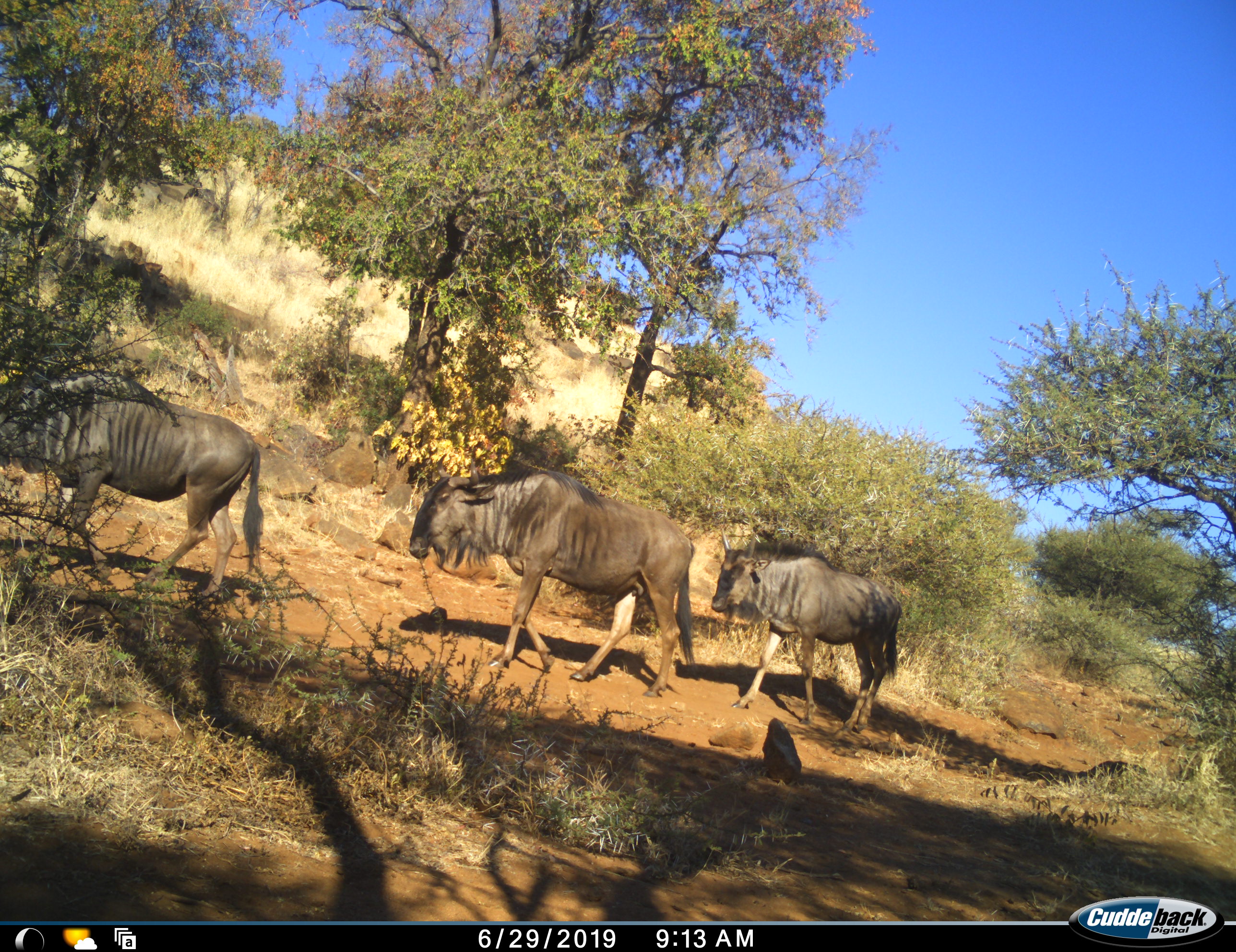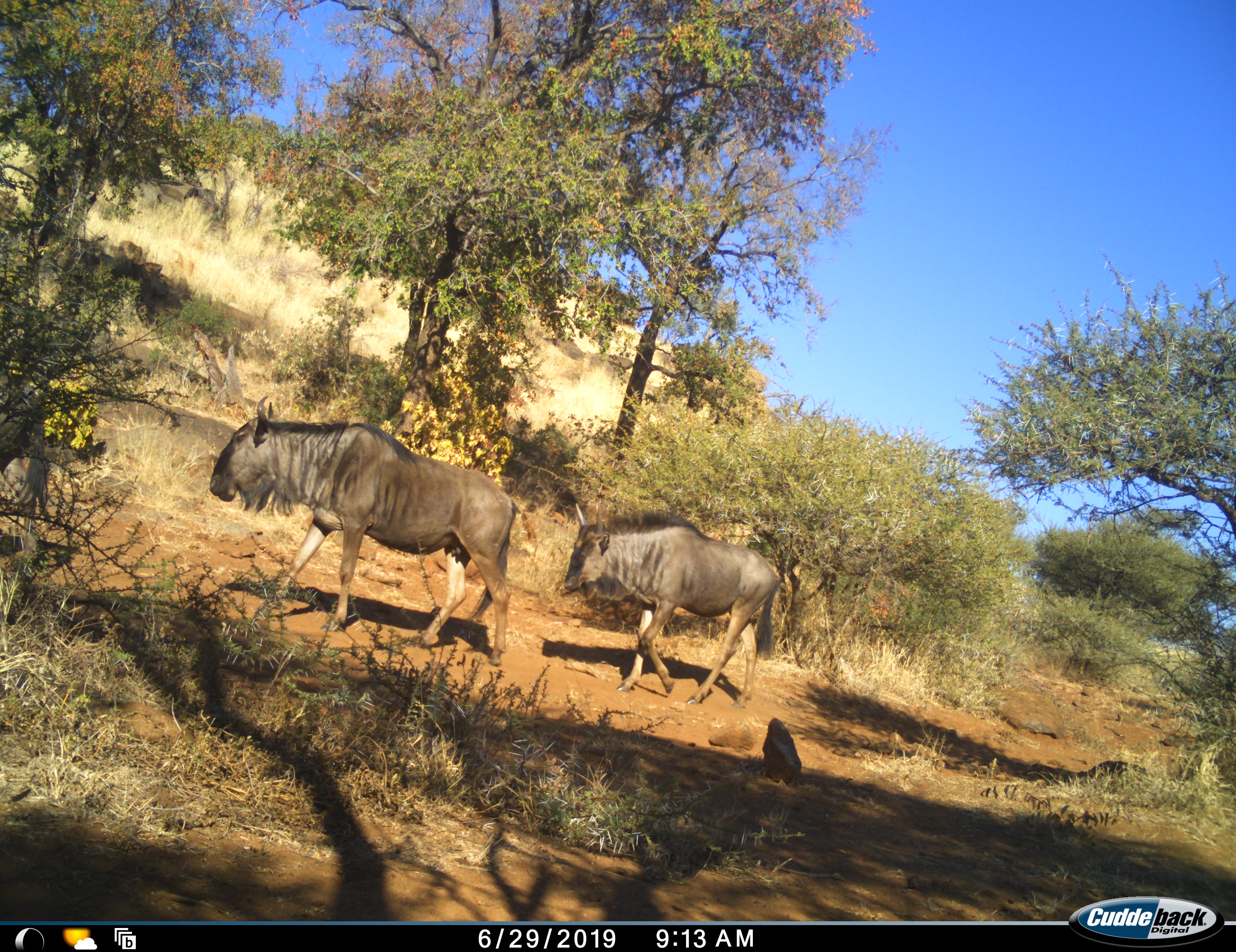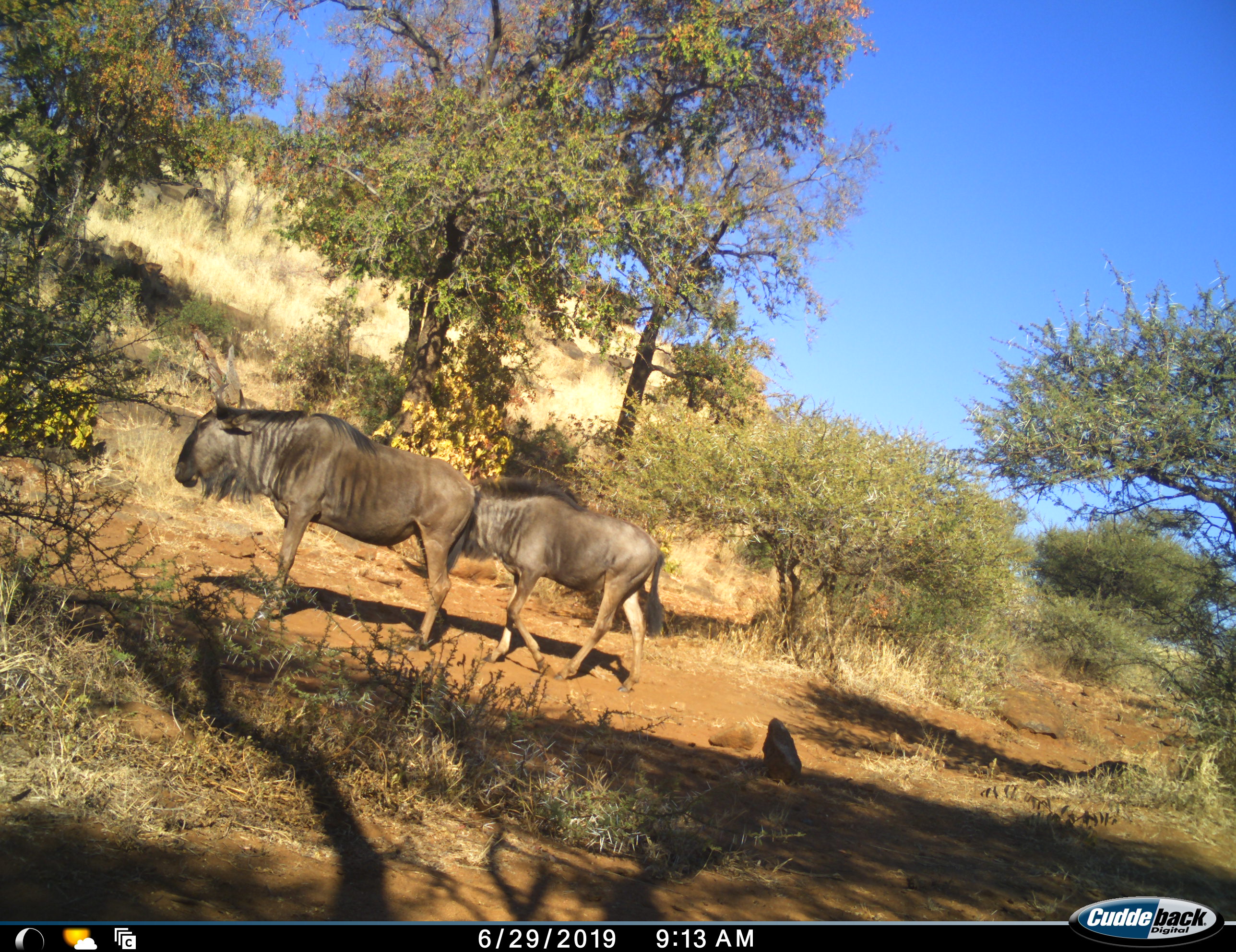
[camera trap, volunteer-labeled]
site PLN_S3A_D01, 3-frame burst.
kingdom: Animalia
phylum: Chordata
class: Mammalia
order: Artiodactyla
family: Bovidae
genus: Connochaetes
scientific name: Connochaetes taurinus taurinus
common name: blue wildebeest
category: wildebeestblue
Wildebeestblue (blue wildebeest) (Connochaetes taurinus taurinus), count 3. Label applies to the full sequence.